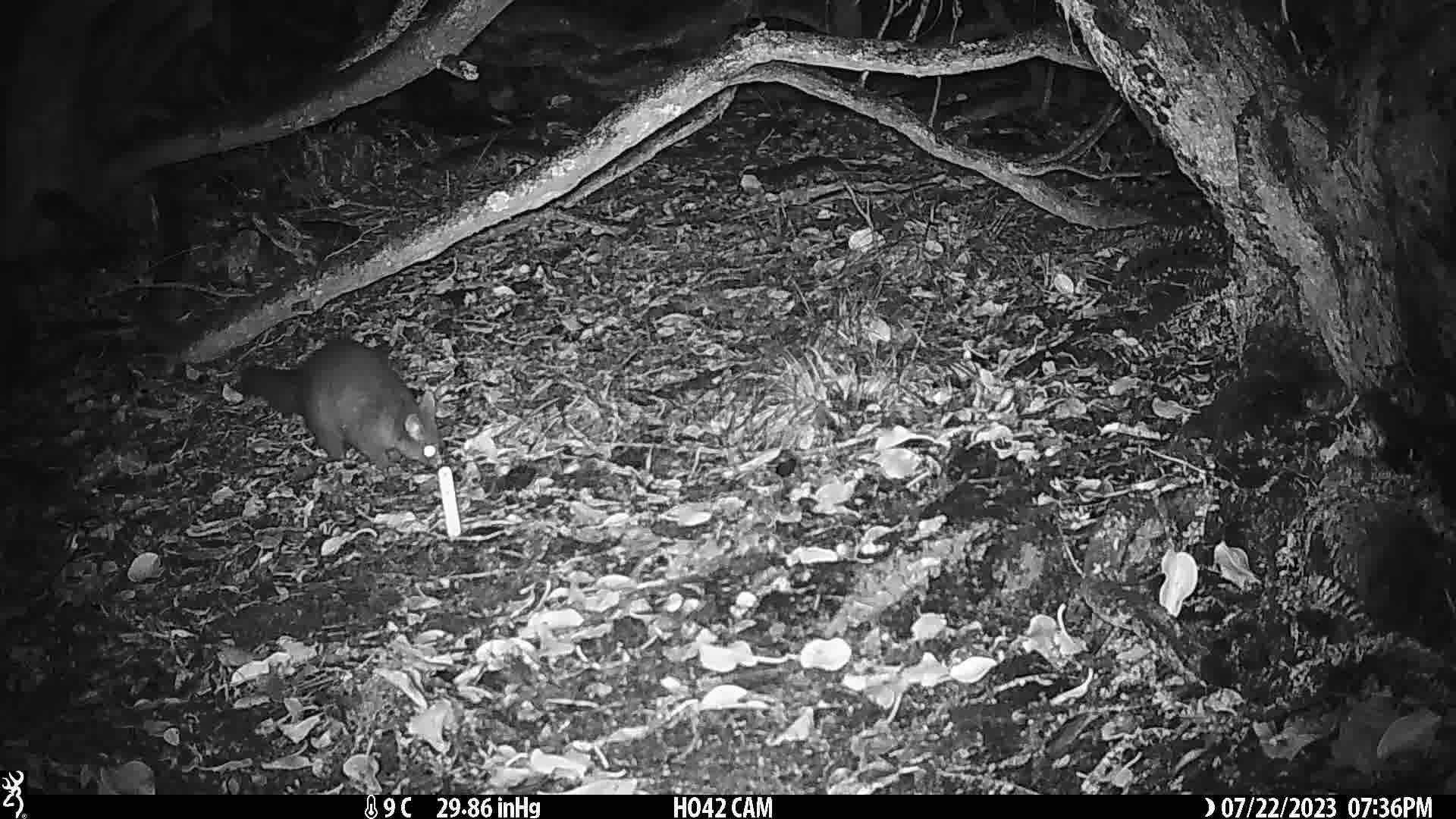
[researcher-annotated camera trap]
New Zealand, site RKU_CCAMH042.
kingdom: Animalia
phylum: Chordata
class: Mammalia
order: Diprotodontia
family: Phalangeridae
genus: Trichosurus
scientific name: Trichosurus vulpecula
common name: common brushtail possum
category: possum